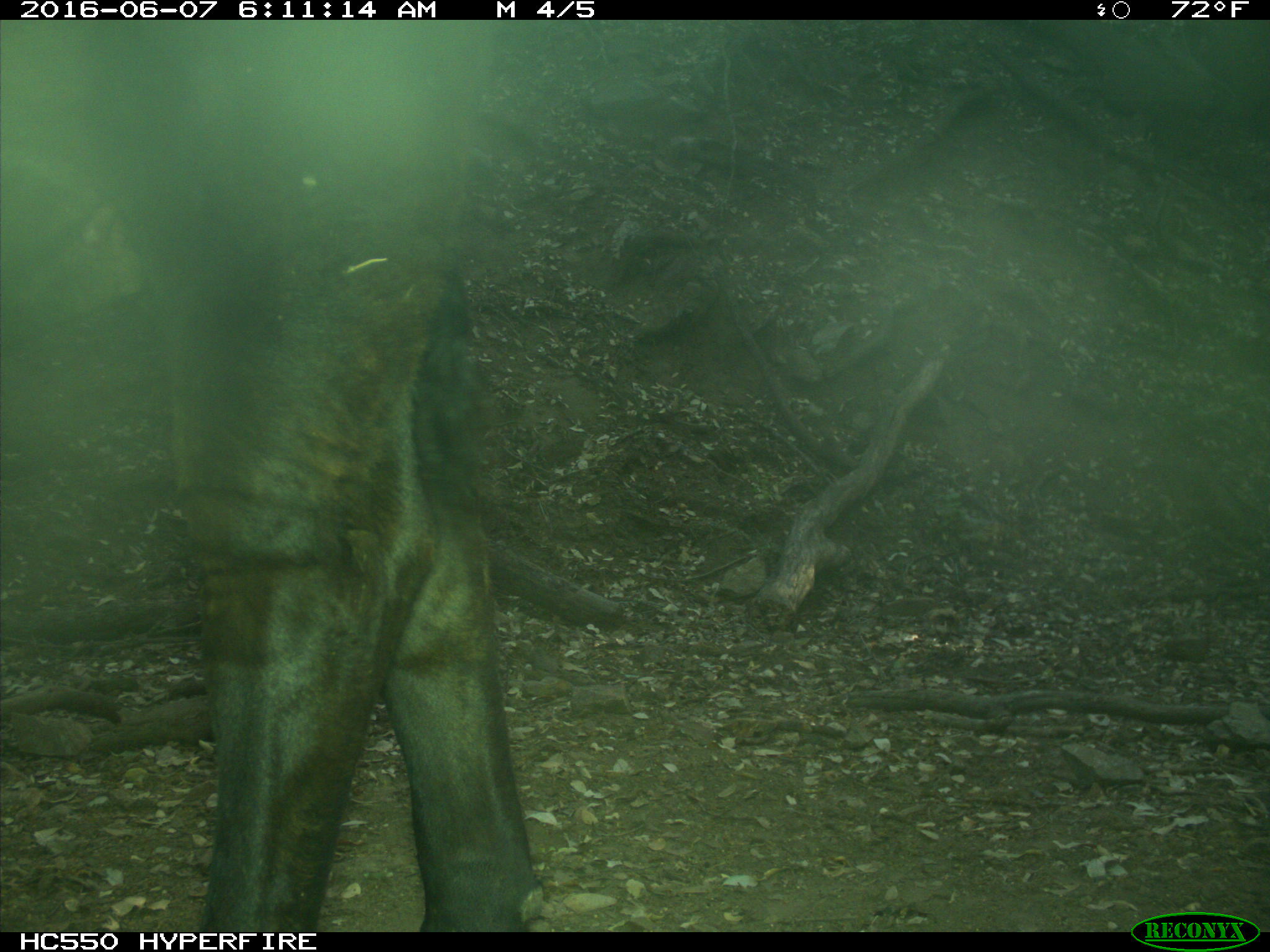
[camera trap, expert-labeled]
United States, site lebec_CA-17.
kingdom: Animalia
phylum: Chordata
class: Mammalia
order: Artiodactyla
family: Bovidae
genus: Bos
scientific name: Bos taurus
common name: domestic cow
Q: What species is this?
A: Bos taurus (domestic cow).